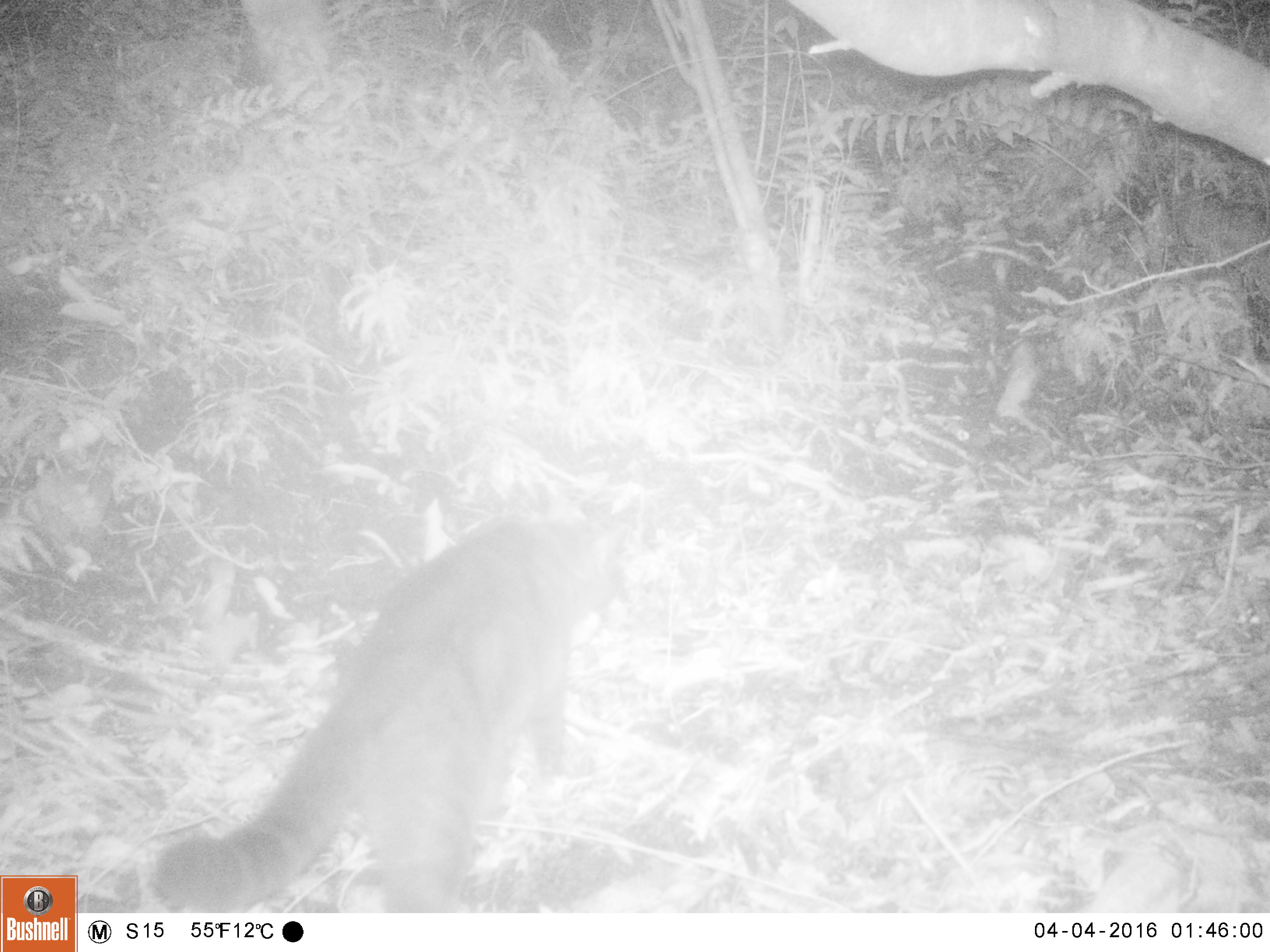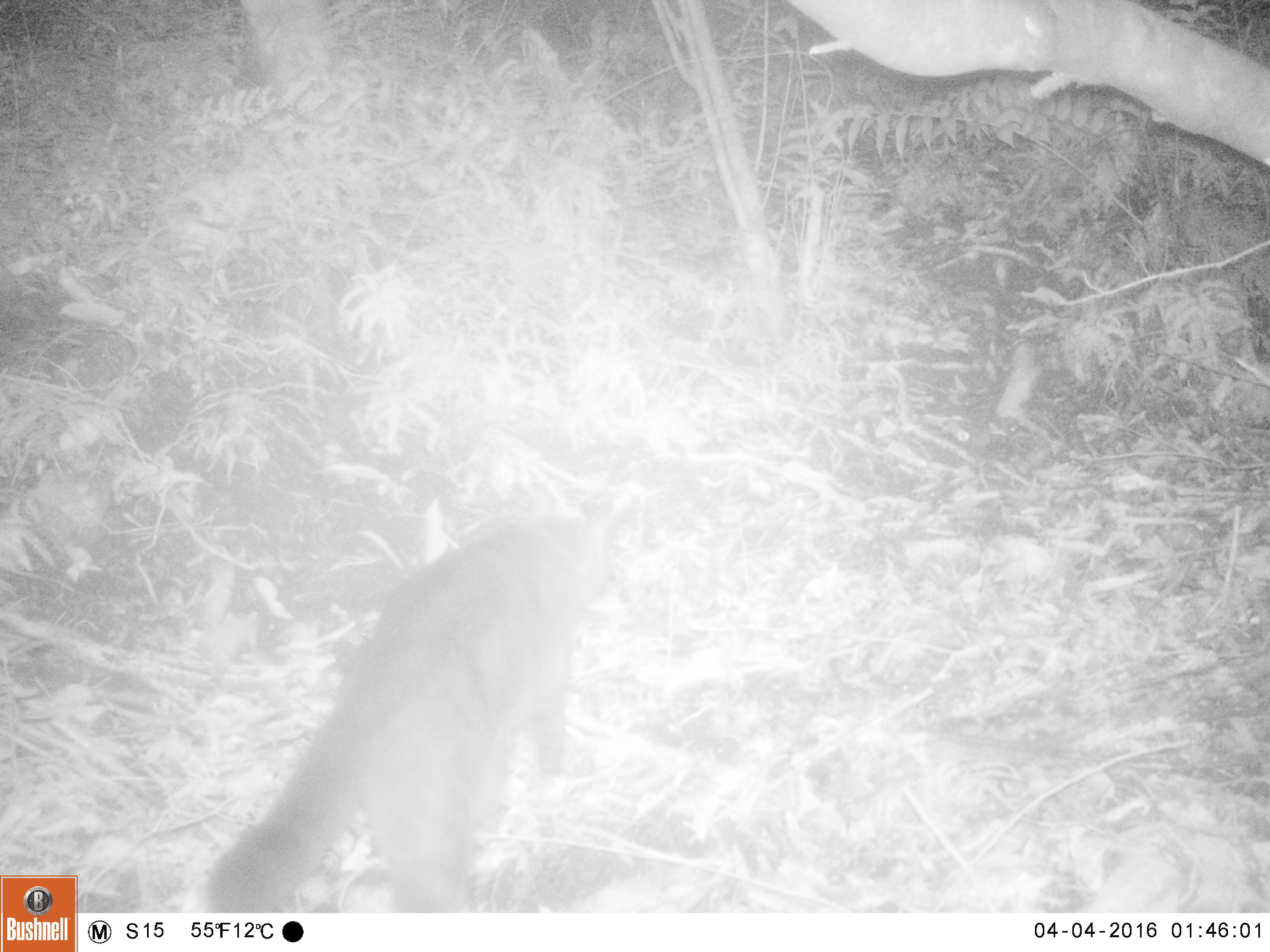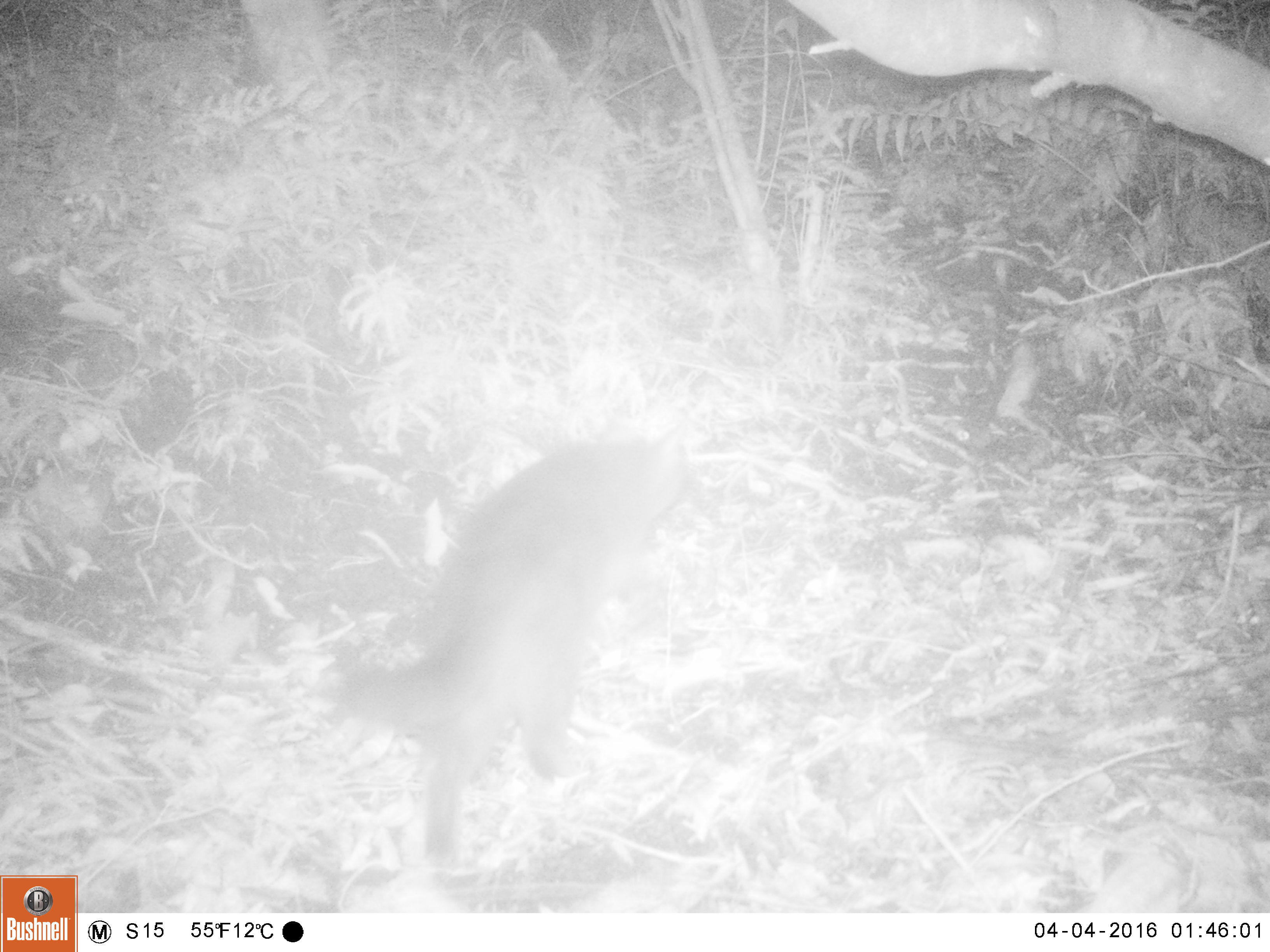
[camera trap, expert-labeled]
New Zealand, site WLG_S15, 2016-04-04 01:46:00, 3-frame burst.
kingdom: Animalia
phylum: Chordata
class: Mammalia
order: Carnivora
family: Felidae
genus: Felis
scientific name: Felis catus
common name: domestic cat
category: cat